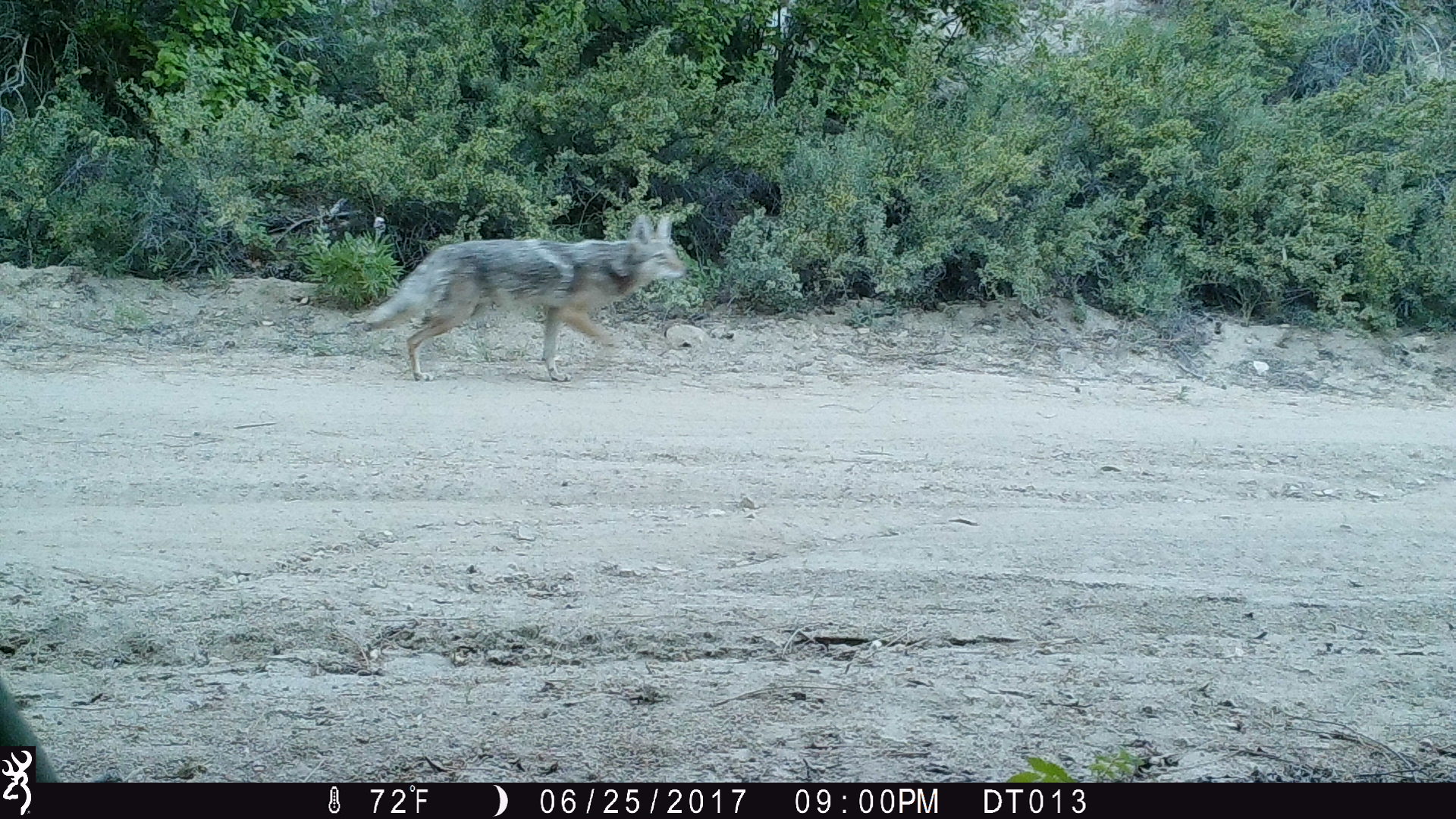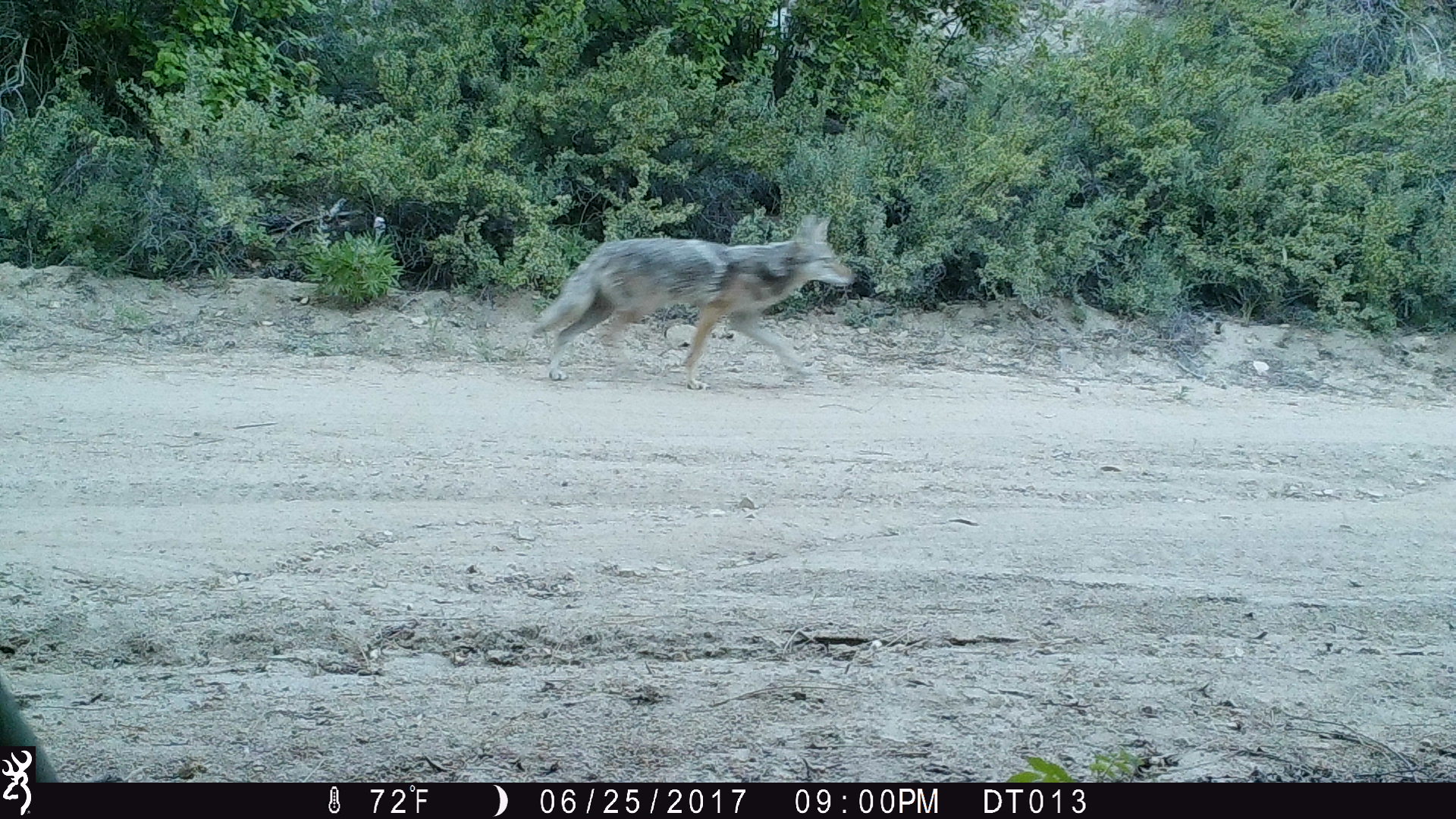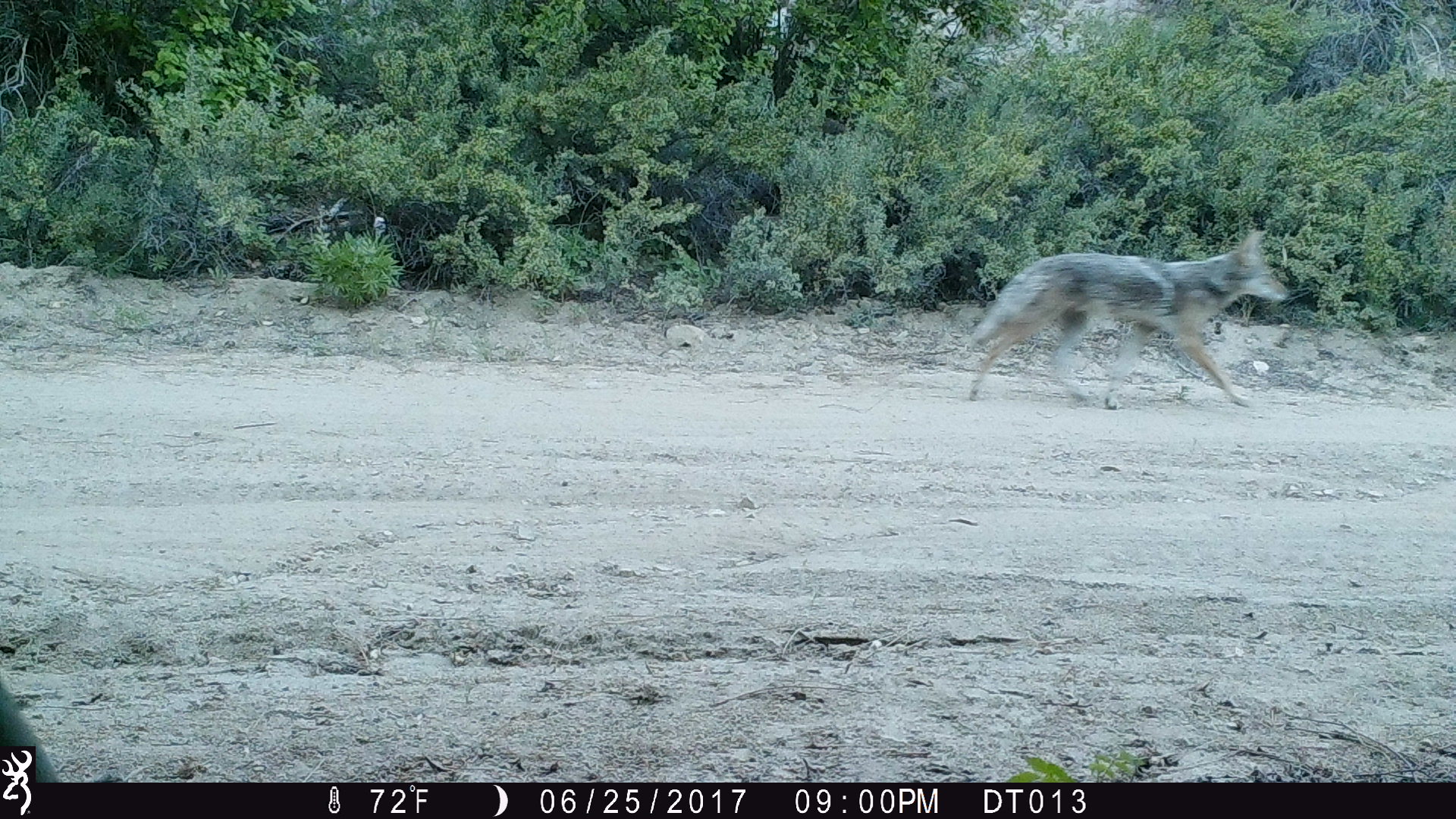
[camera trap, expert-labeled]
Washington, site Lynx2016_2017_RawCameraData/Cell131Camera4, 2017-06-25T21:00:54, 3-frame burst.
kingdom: Animalia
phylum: Chordata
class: Mammalia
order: Carnivora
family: Canidae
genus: Canis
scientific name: Canis latrans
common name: coyote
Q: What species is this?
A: Canis latrans (coyote).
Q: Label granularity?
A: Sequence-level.